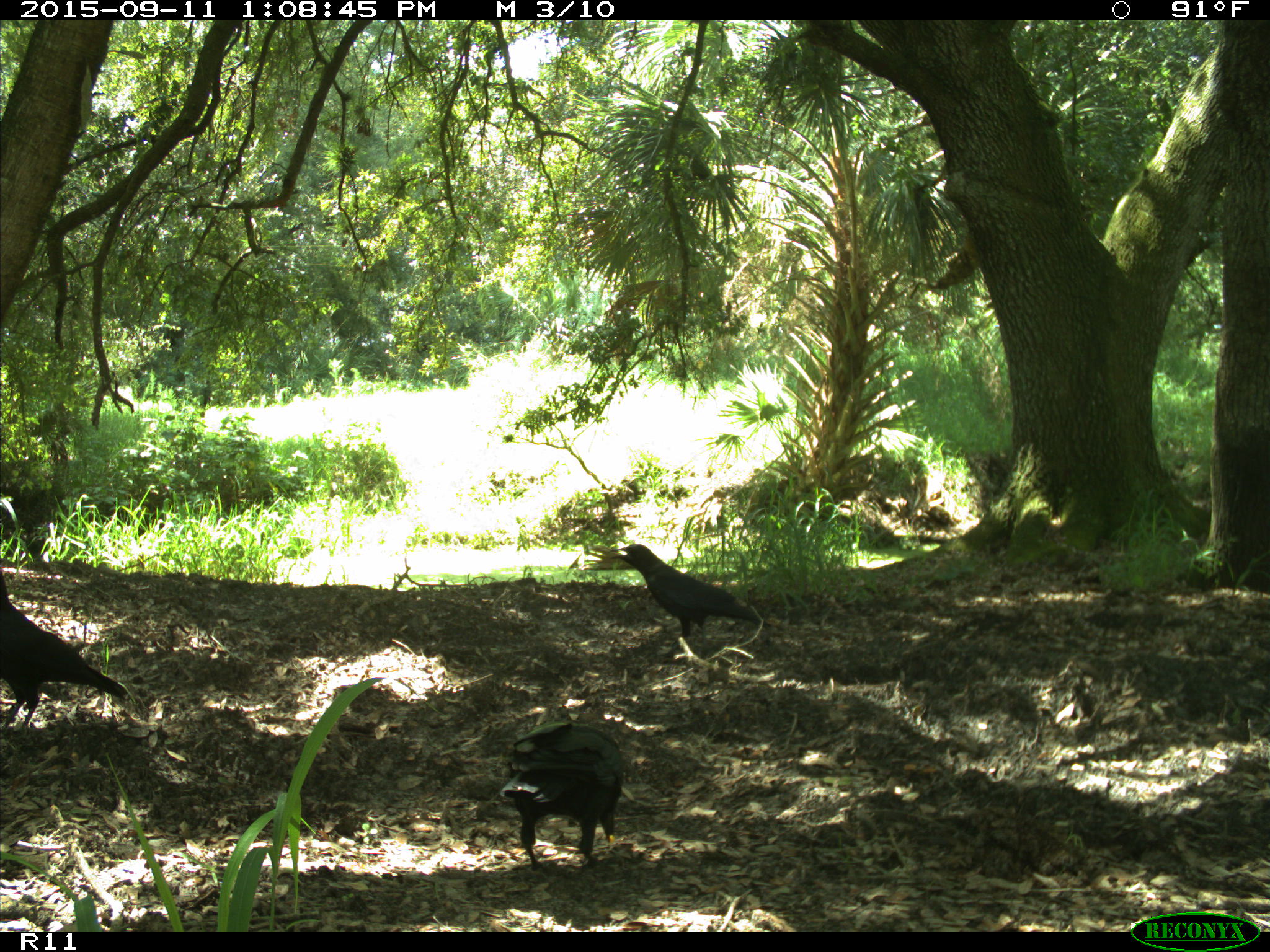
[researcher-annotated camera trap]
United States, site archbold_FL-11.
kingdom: Animalia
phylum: Chordata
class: Aves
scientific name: Aves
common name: birds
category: unidentified bird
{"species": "unidentified bird (birds) (Aves)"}